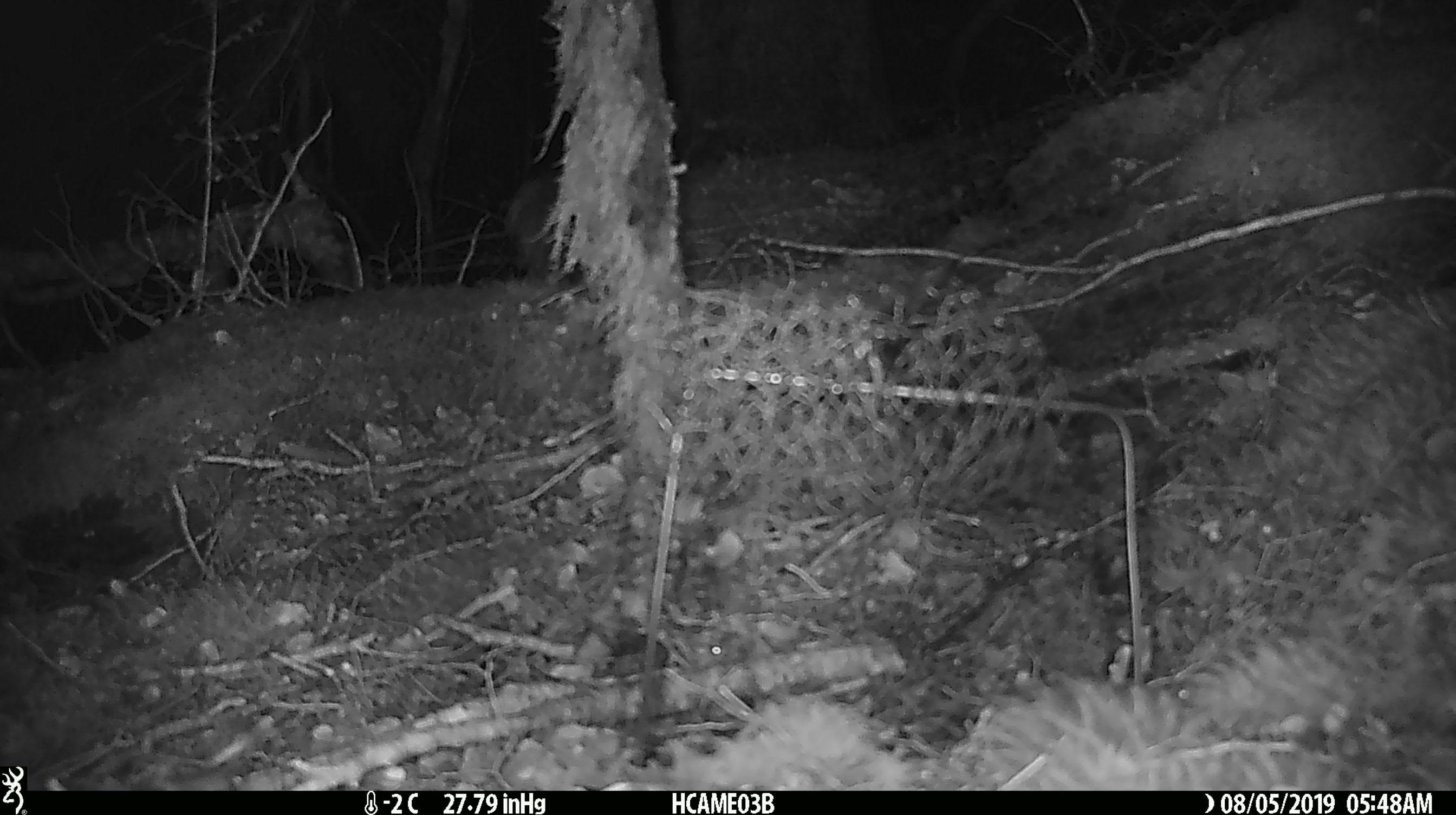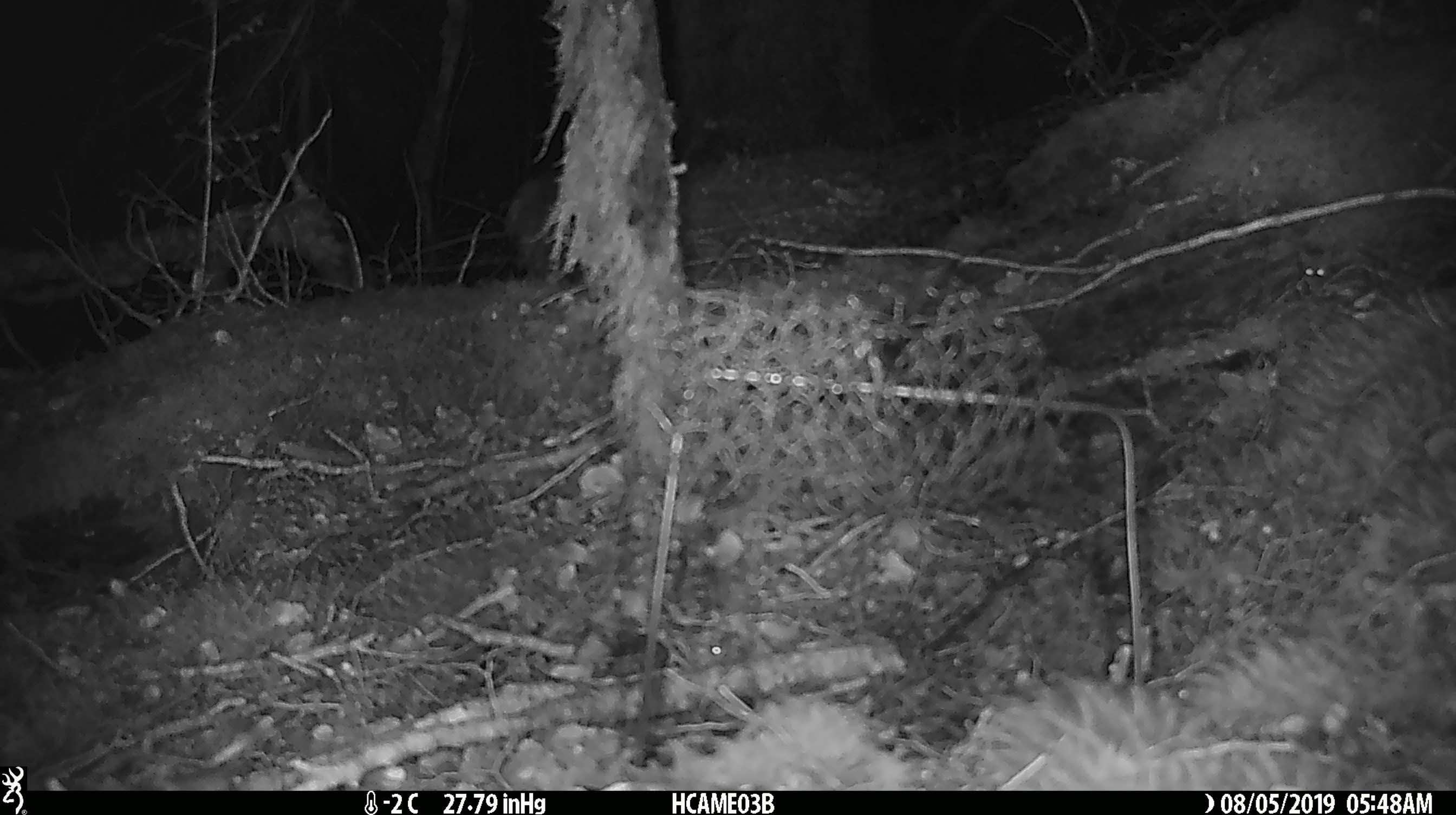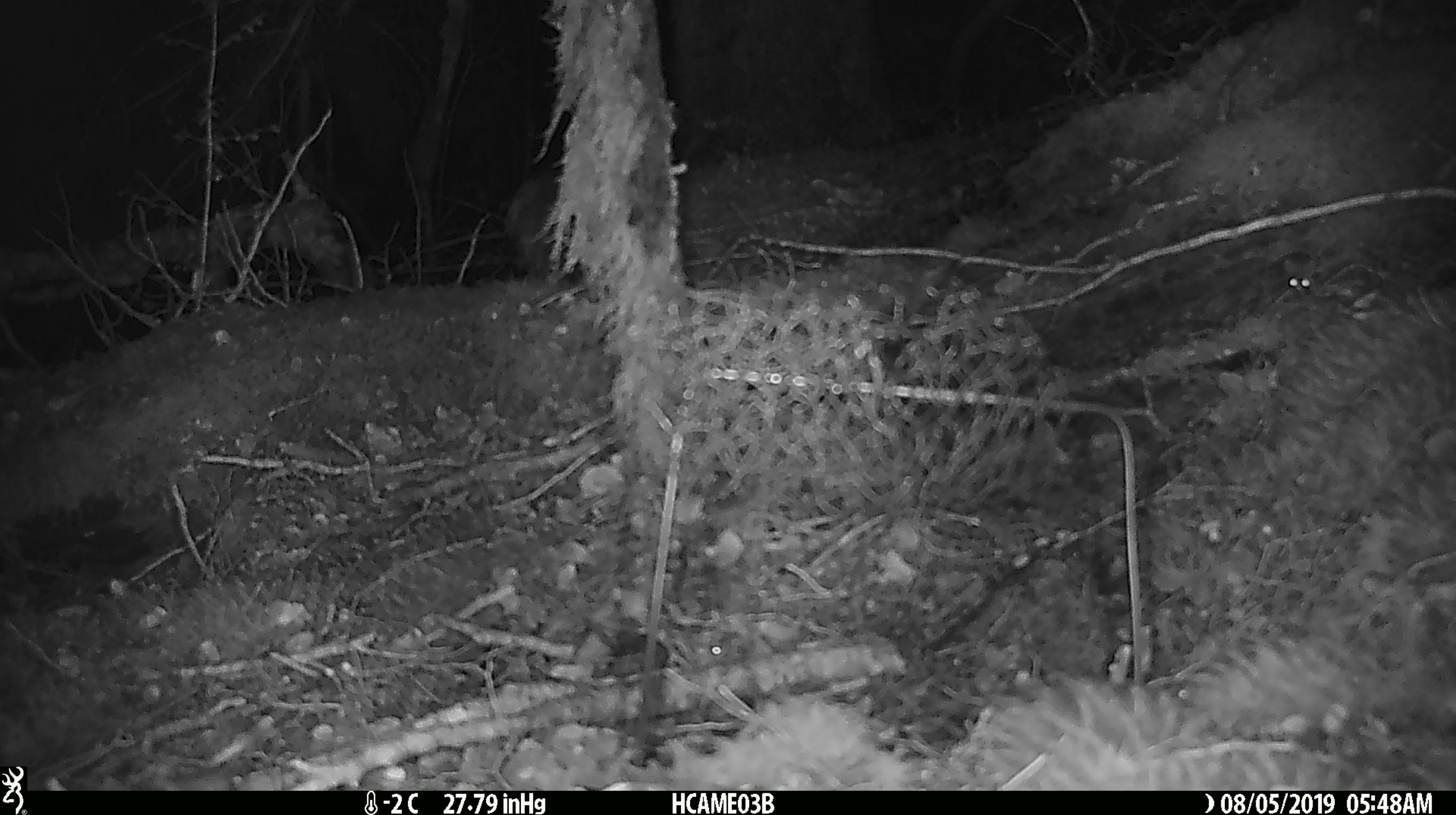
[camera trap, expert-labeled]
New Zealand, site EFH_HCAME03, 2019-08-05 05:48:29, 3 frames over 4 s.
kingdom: Animalia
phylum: Chordata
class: Mammalia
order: Rodentia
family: Muridae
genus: Mus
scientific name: Mus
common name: mouse